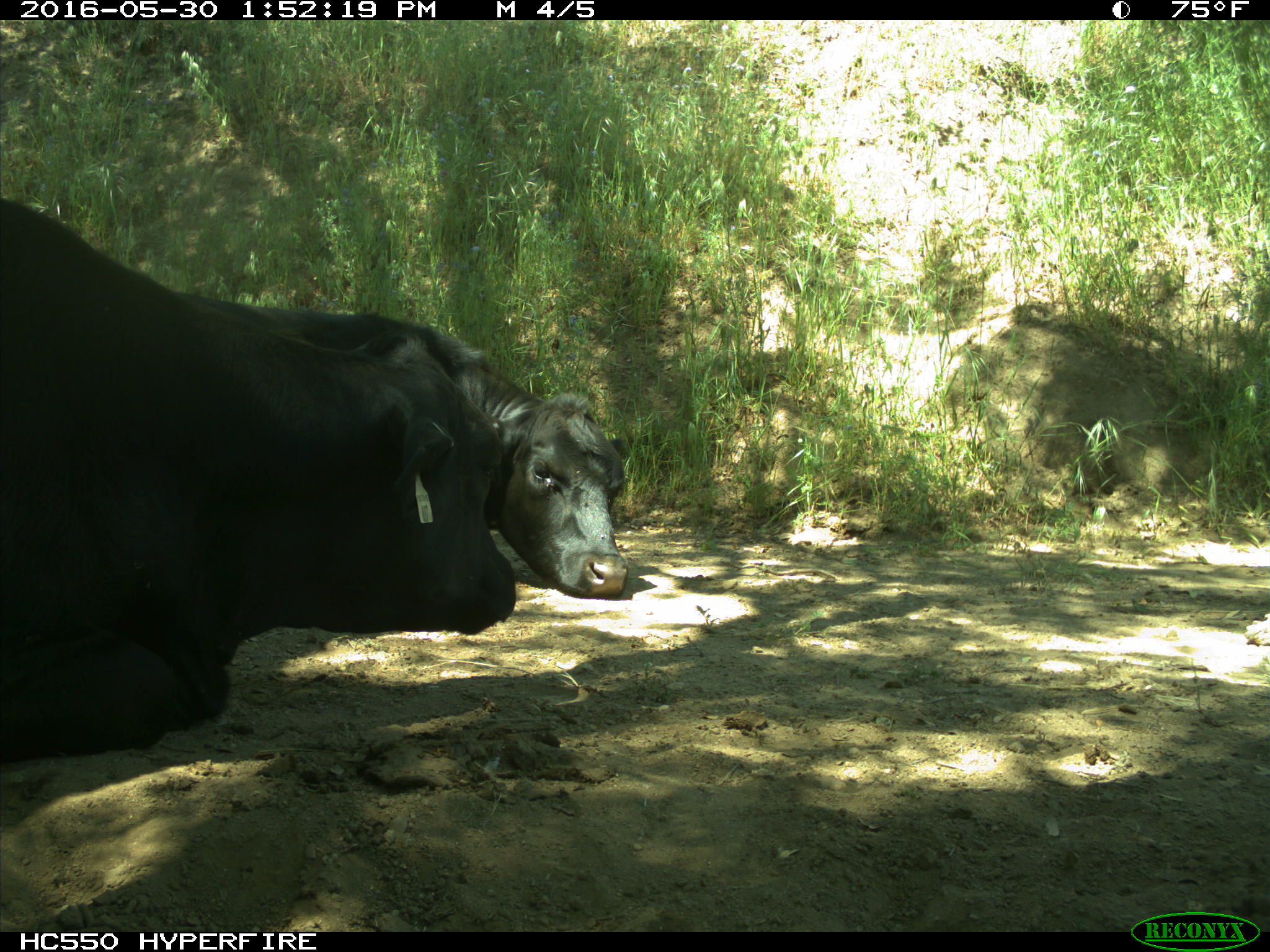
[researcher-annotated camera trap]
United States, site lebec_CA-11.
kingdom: Animalia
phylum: Chordata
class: Mammalia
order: Artiodactyla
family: Bovidae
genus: Bos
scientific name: Bos taurus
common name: domestic cow